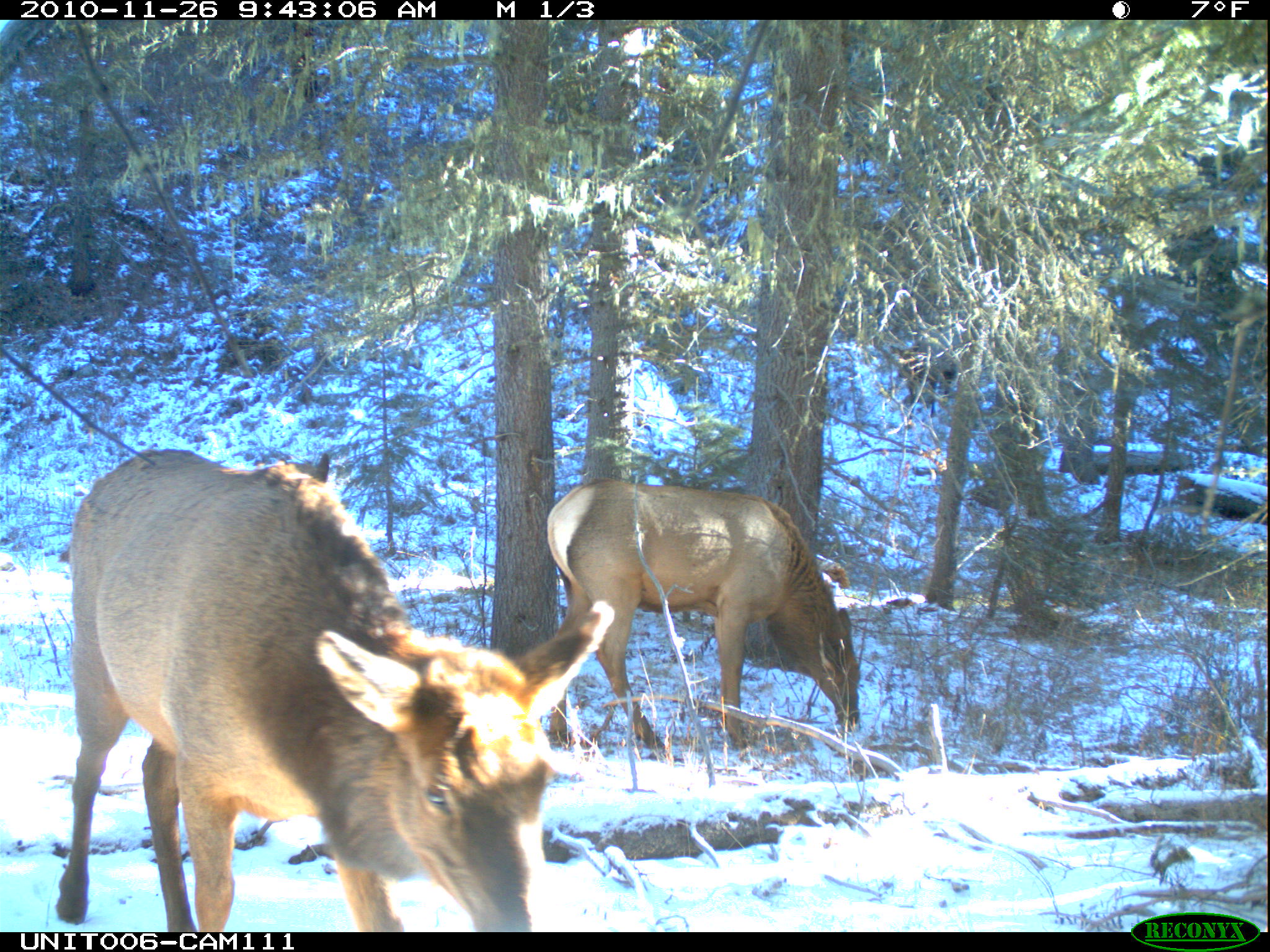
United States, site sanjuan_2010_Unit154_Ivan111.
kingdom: Animalia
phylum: Chordata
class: Mammalia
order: Artiodactyla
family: Cervidae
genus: Cervus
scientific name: Cervus elaphus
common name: red deer